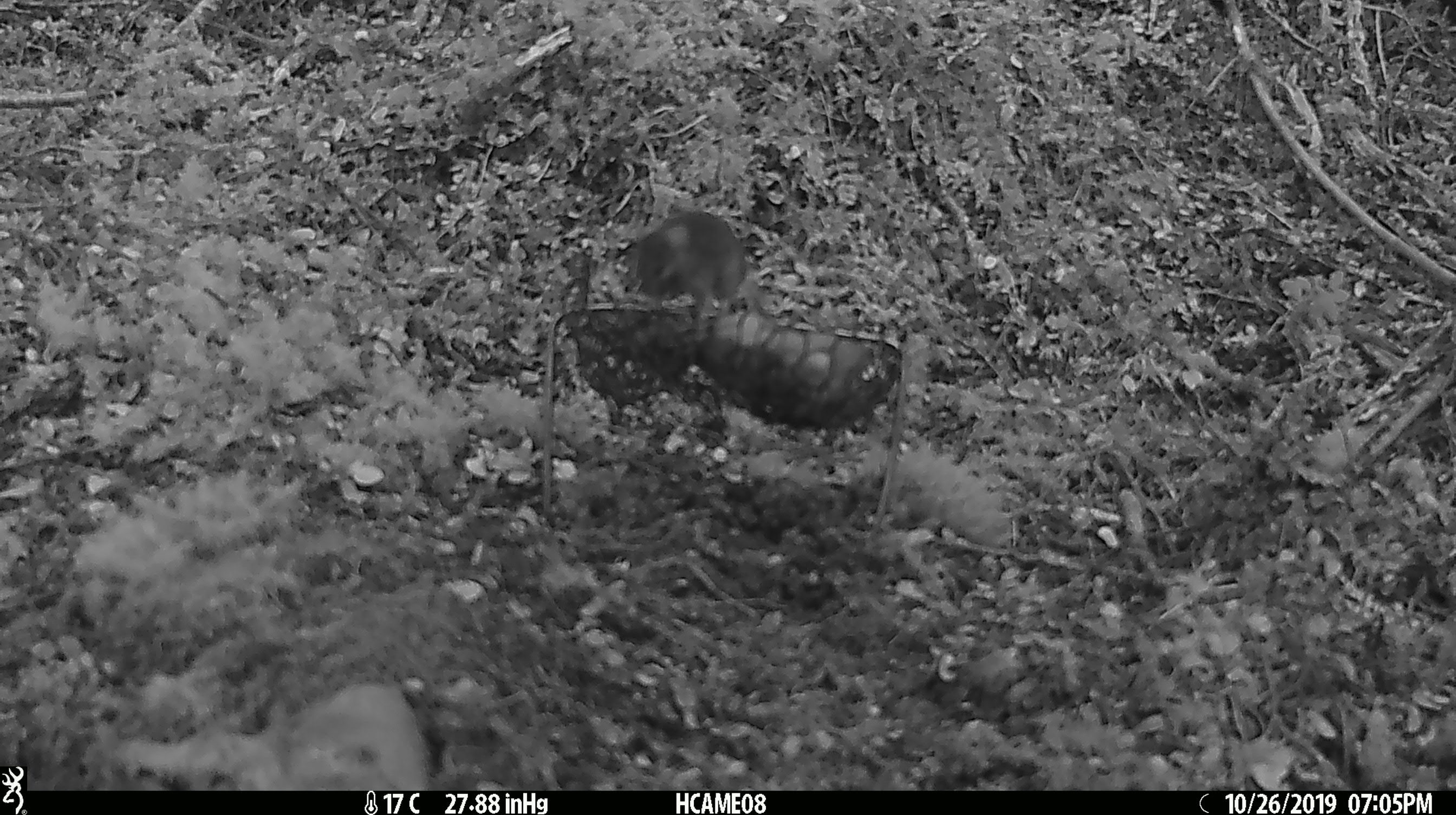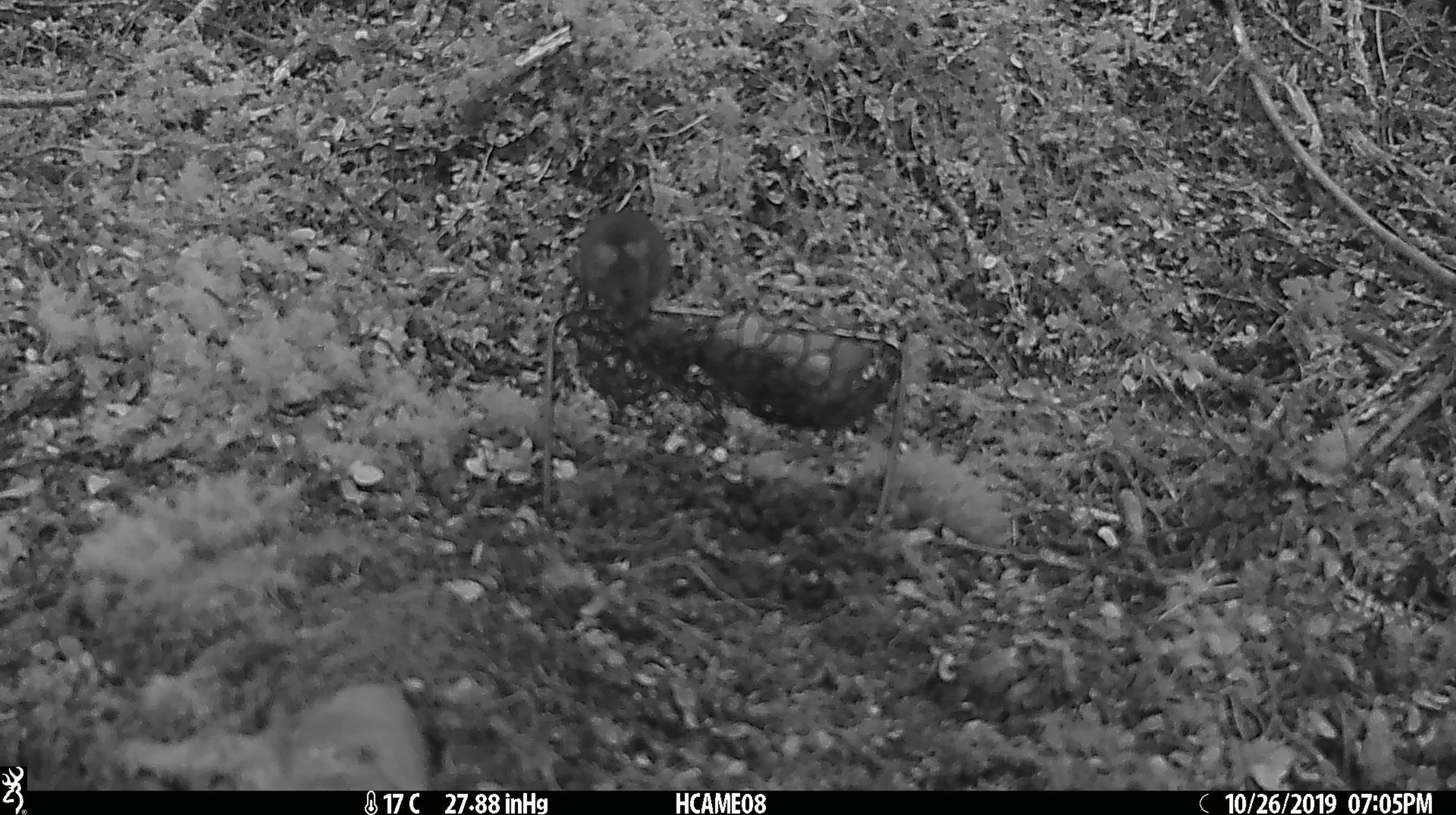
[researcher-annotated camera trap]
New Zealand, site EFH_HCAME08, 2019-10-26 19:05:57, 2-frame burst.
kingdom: Animalia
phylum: Chordata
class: Mammalia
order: Rodentia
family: Muridae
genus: Mus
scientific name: Mus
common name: mouse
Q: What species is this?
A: Mouse (Mus).